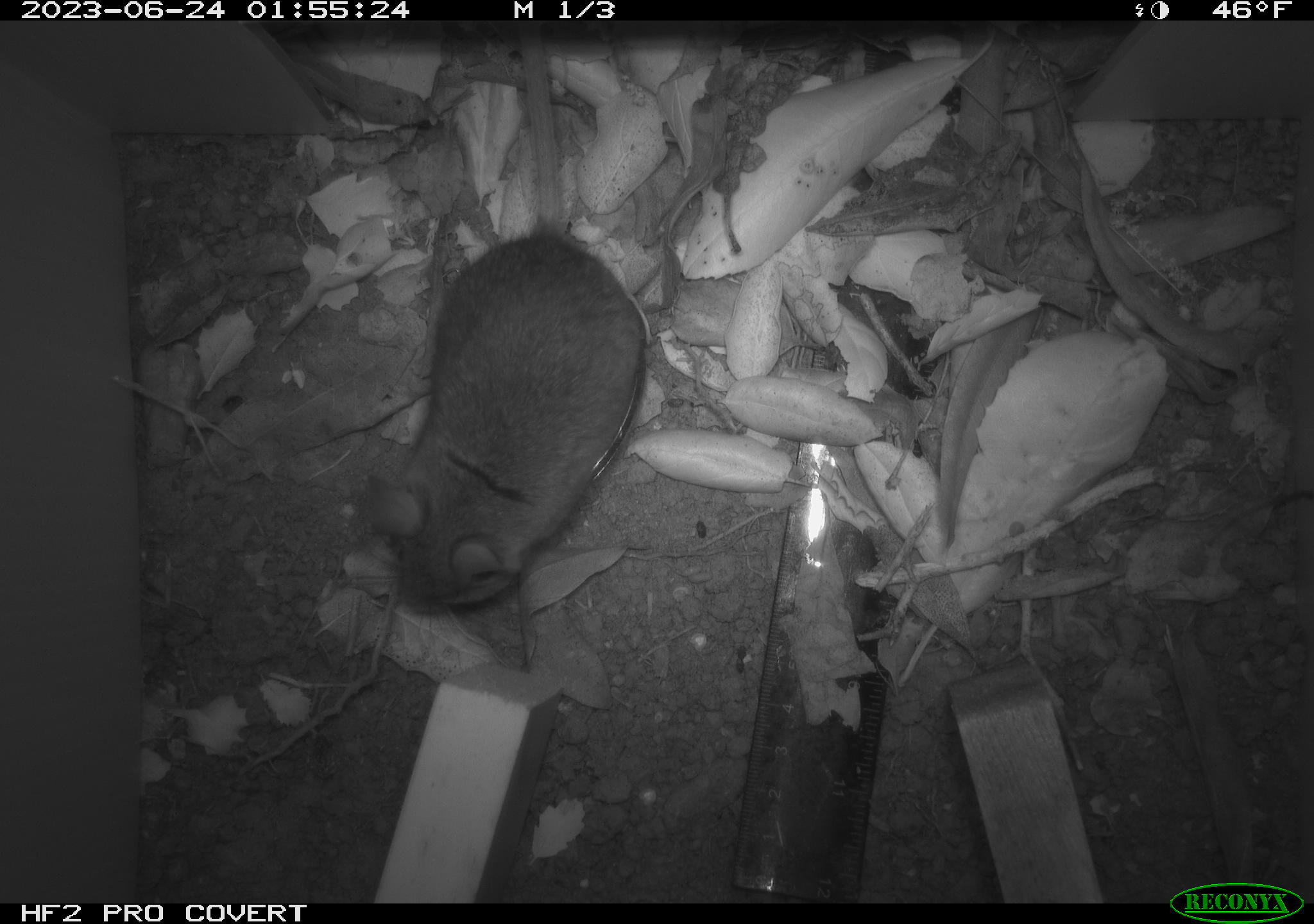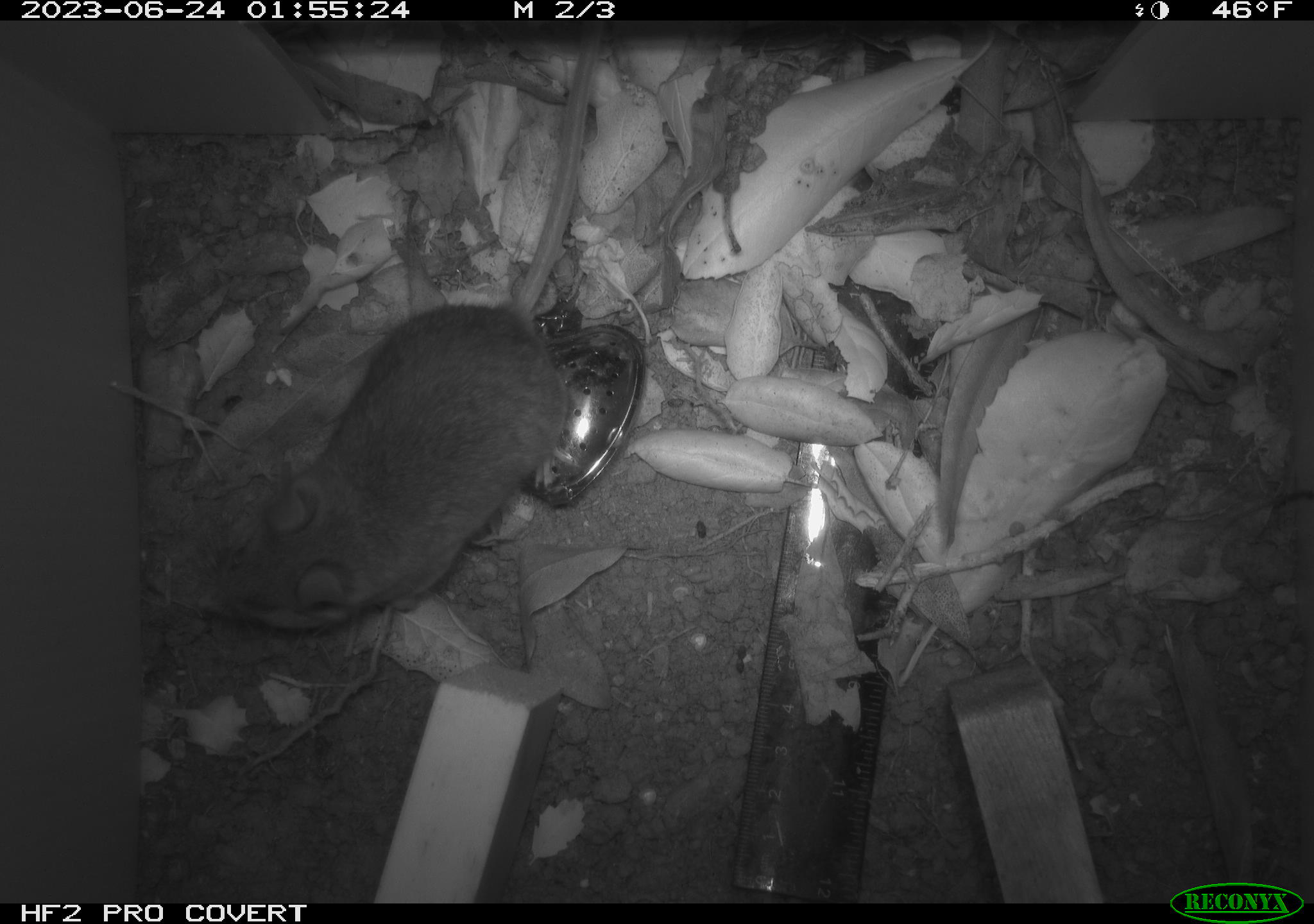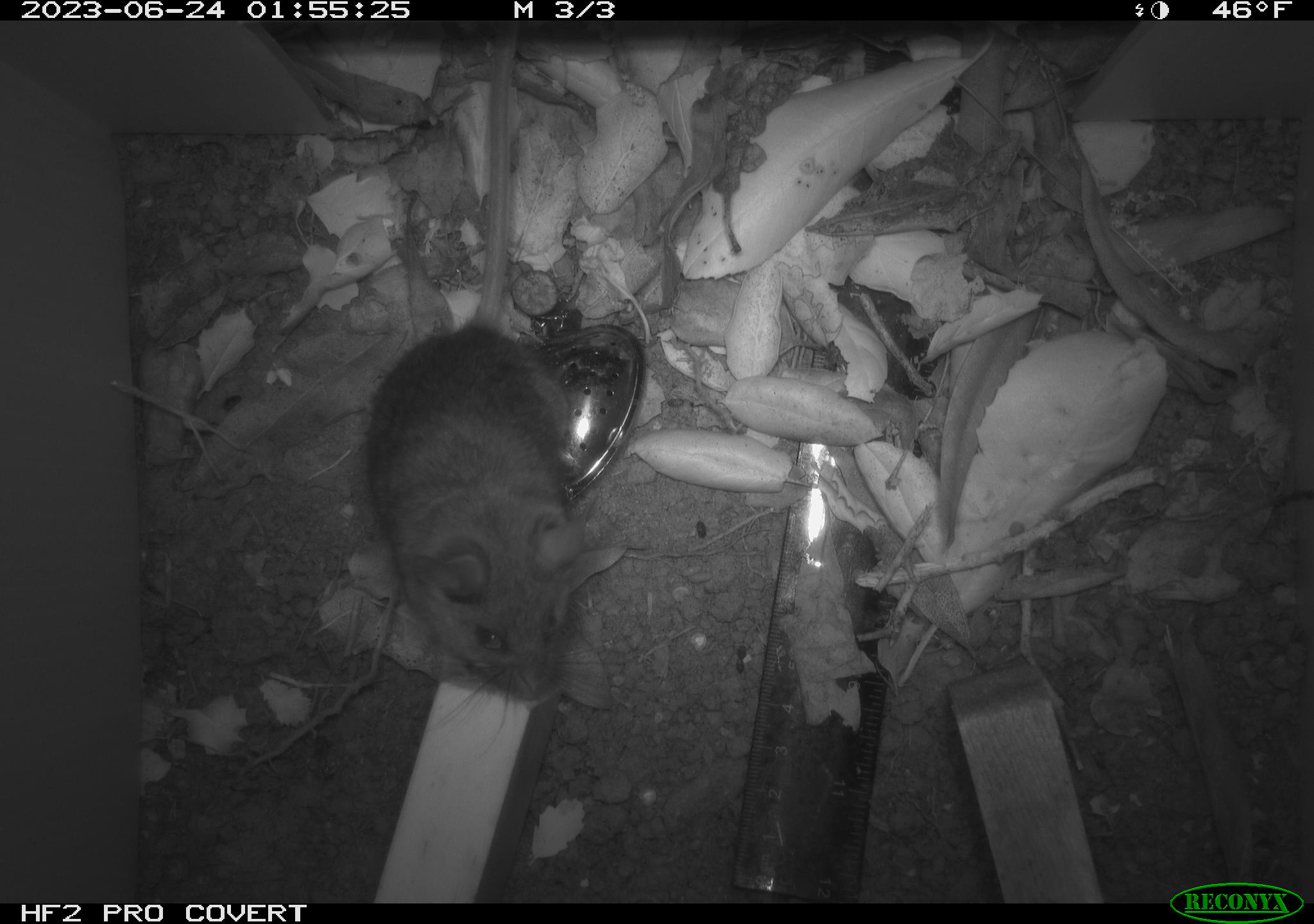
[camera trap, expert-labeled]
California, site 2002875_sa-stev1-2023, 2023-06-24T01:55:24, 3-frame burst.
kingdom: Animalia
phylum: Chordata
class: Mammalia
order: Rodentia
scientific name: Rodentia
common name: mouse species